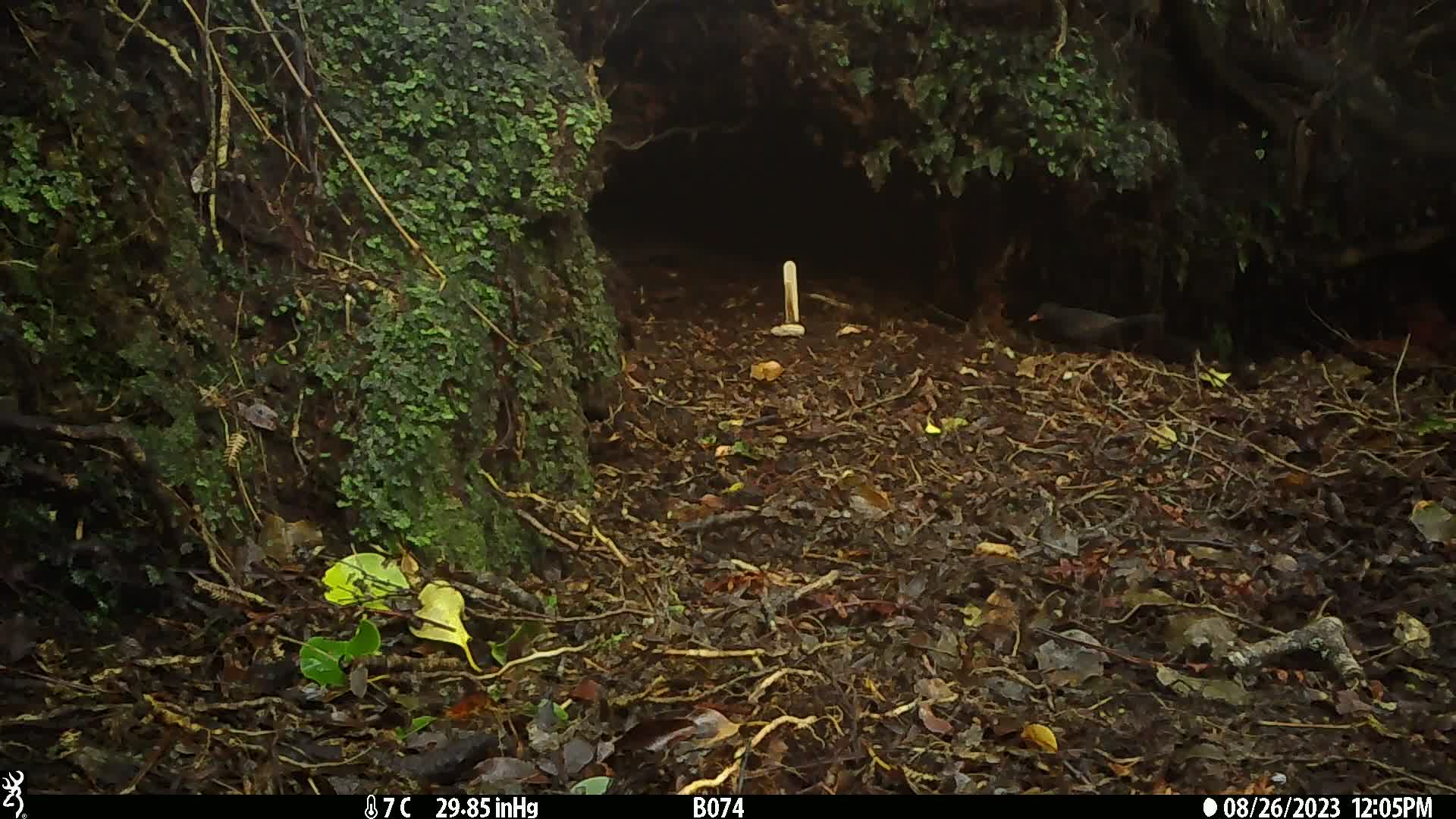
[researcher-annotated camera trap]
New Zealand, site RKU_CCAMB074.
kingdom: Animalia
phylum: Chordata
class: Aves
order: Passeriformes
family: Turdidae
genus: Turdus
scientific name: Turdus merula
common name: eurasian blackbird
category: blackbird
Blackbird (eurasian blackbird) (Turdus merula).